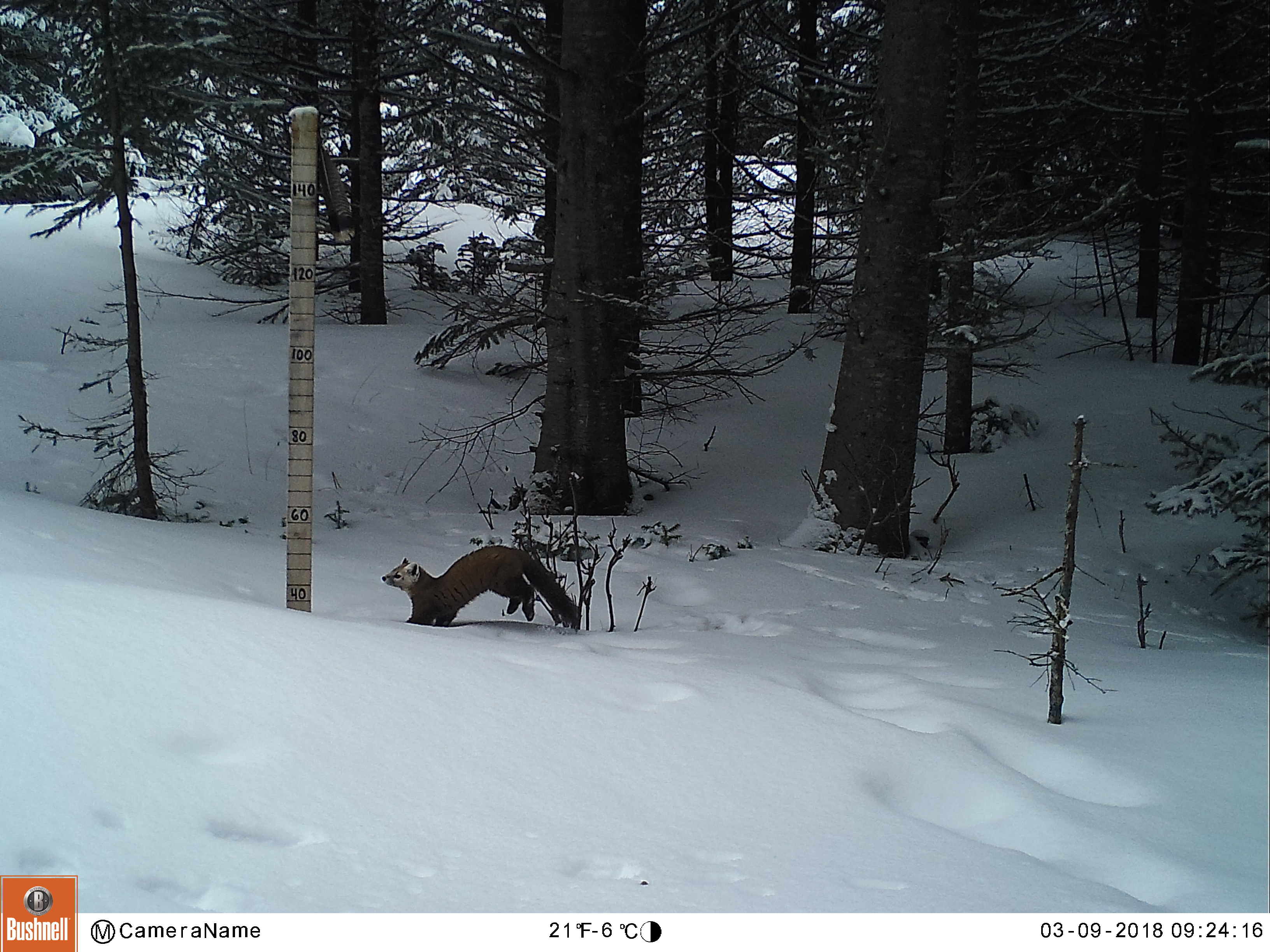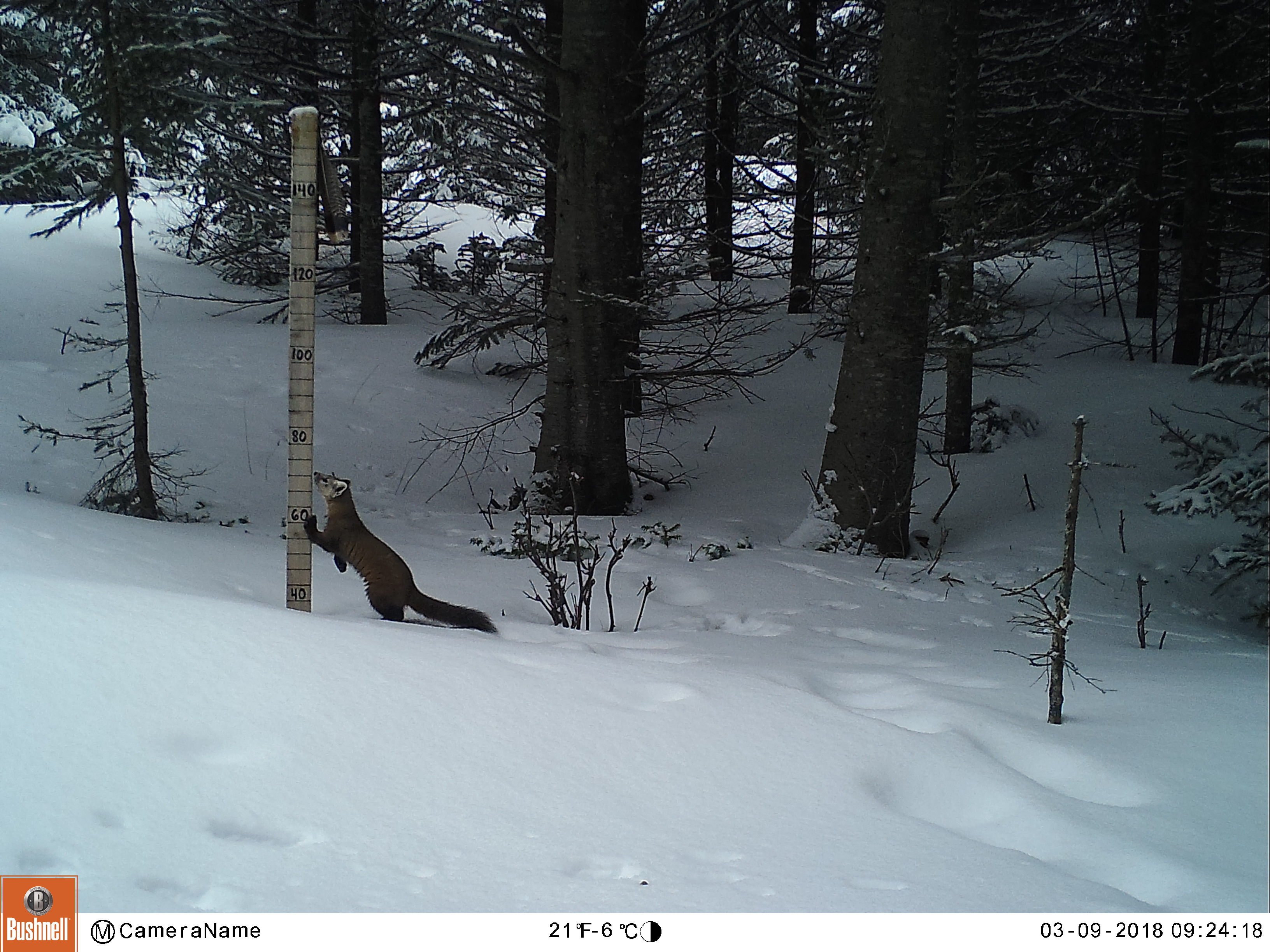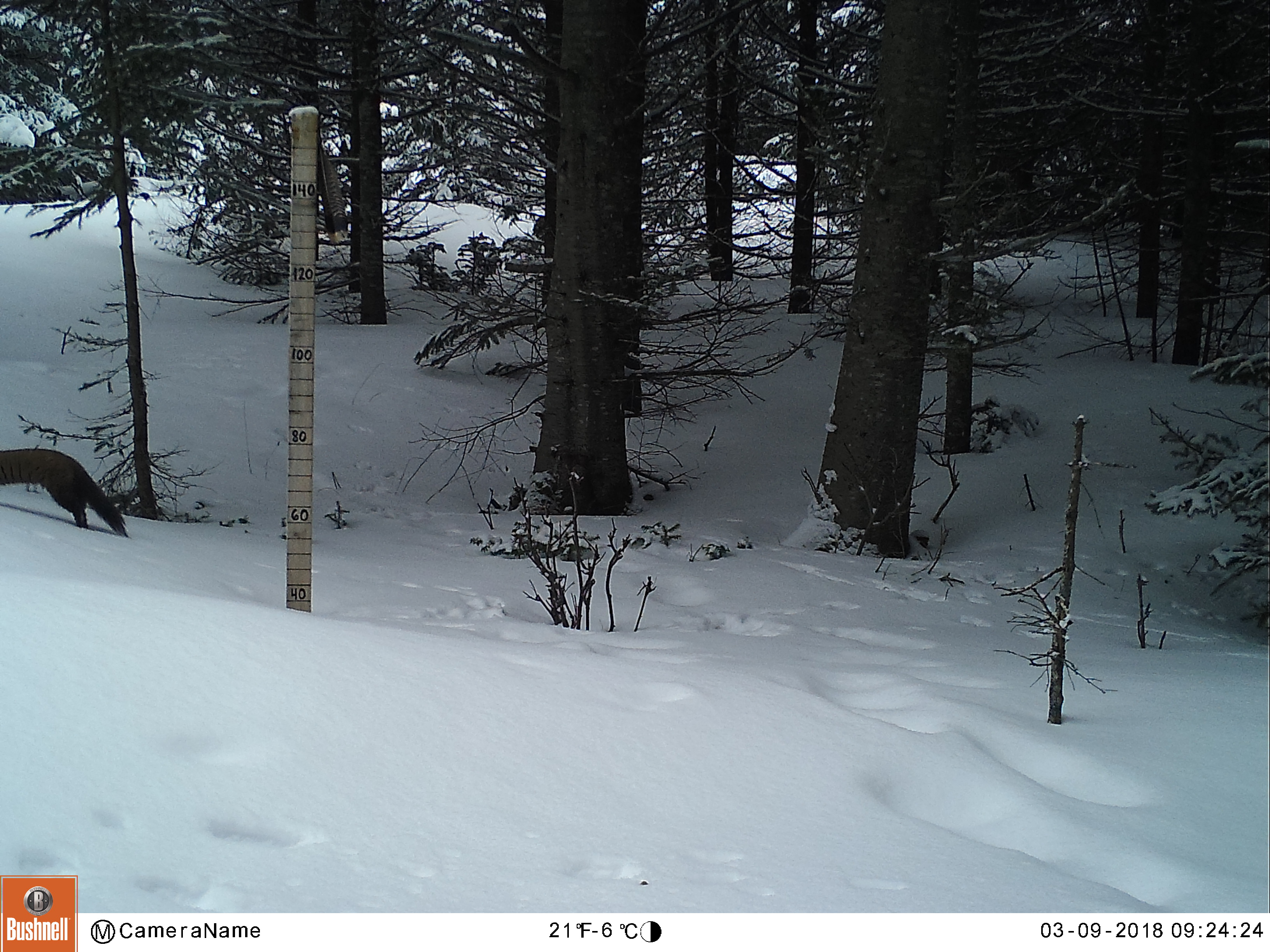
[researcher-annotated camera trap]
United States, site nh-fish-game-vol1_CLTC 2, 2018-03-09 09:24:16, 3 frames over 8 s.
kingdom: Animalia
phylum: Chordata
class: Mammalia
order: Carnivora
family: Mustelidae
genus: Martes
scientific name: Martes americana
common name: american marten